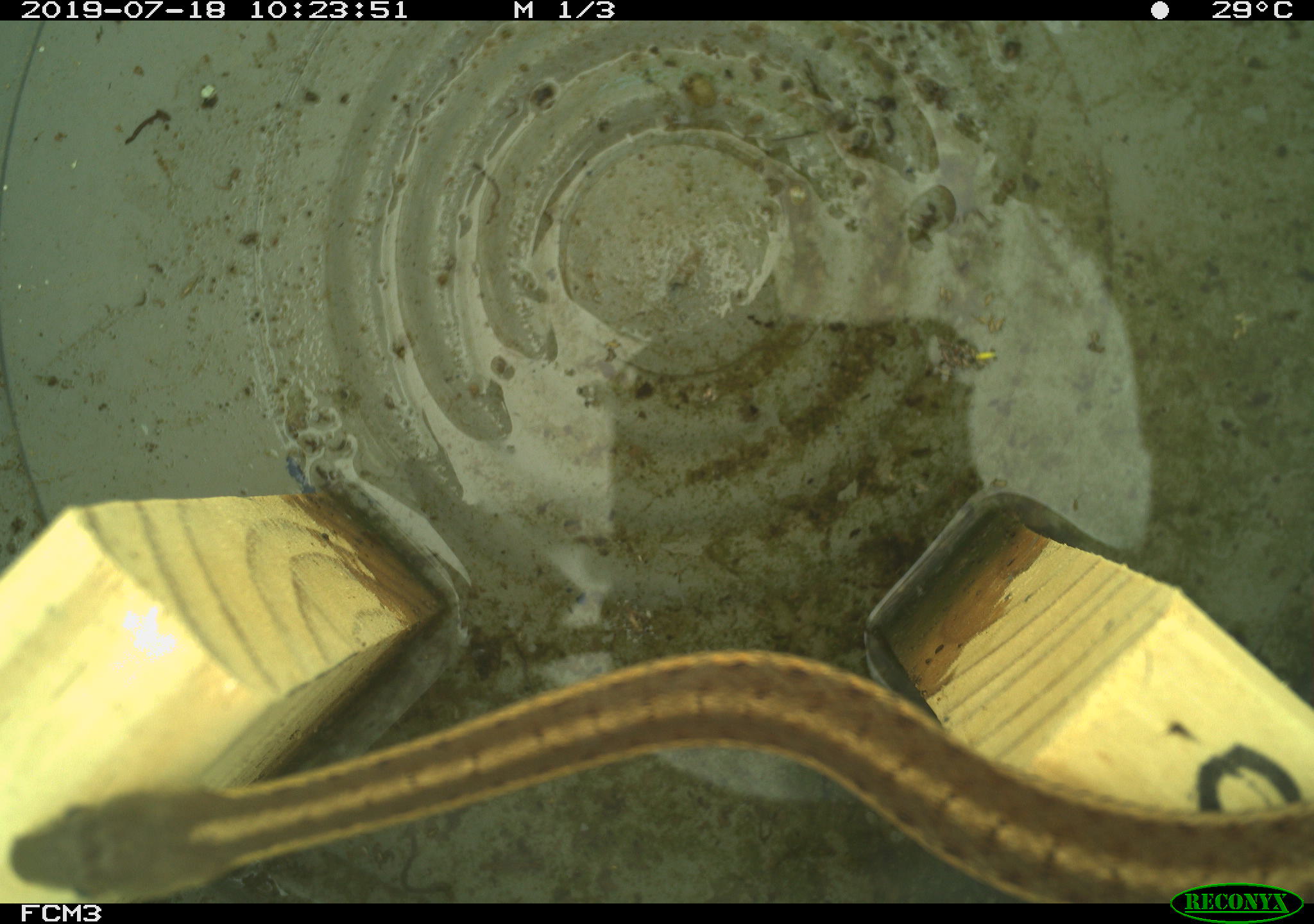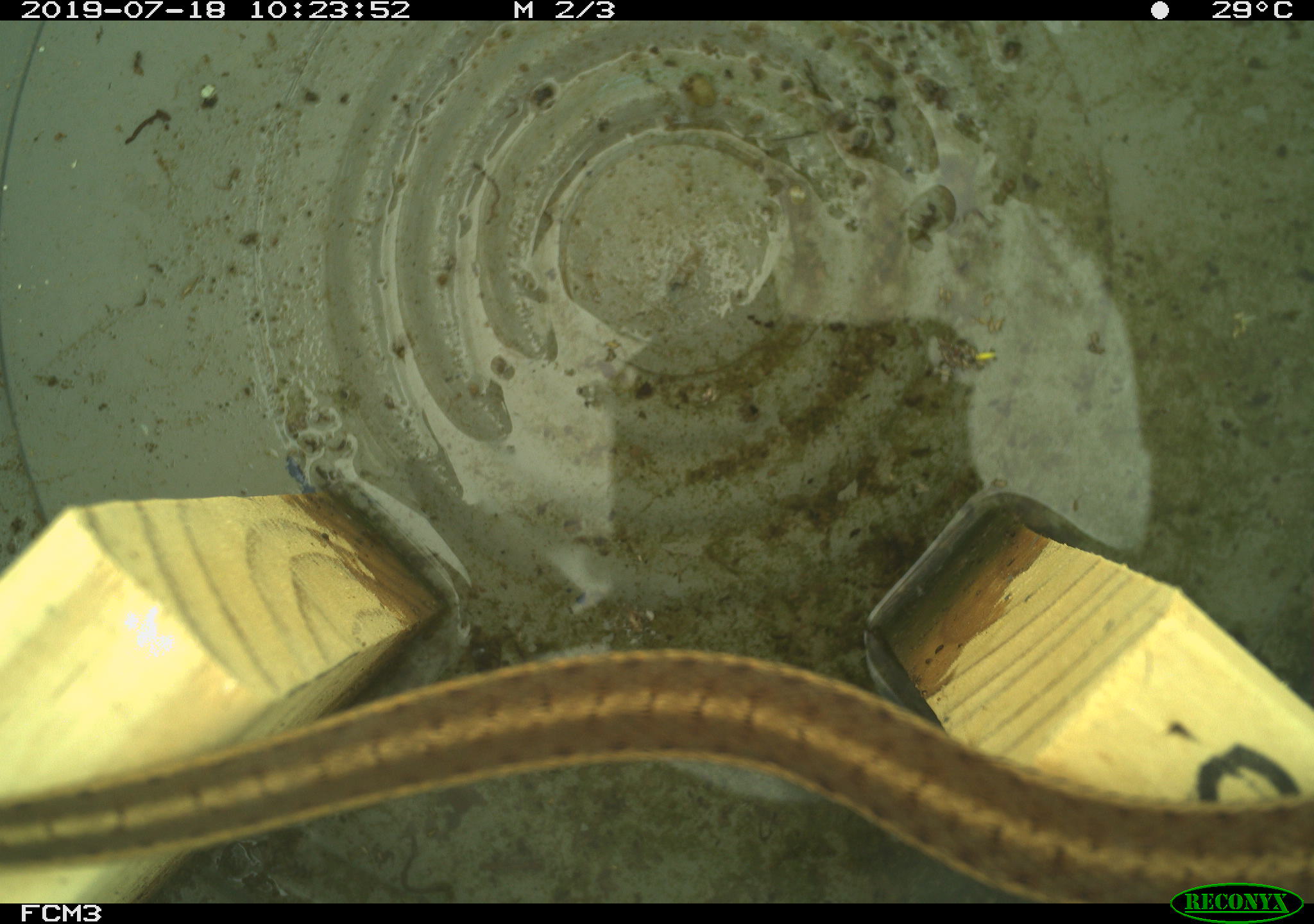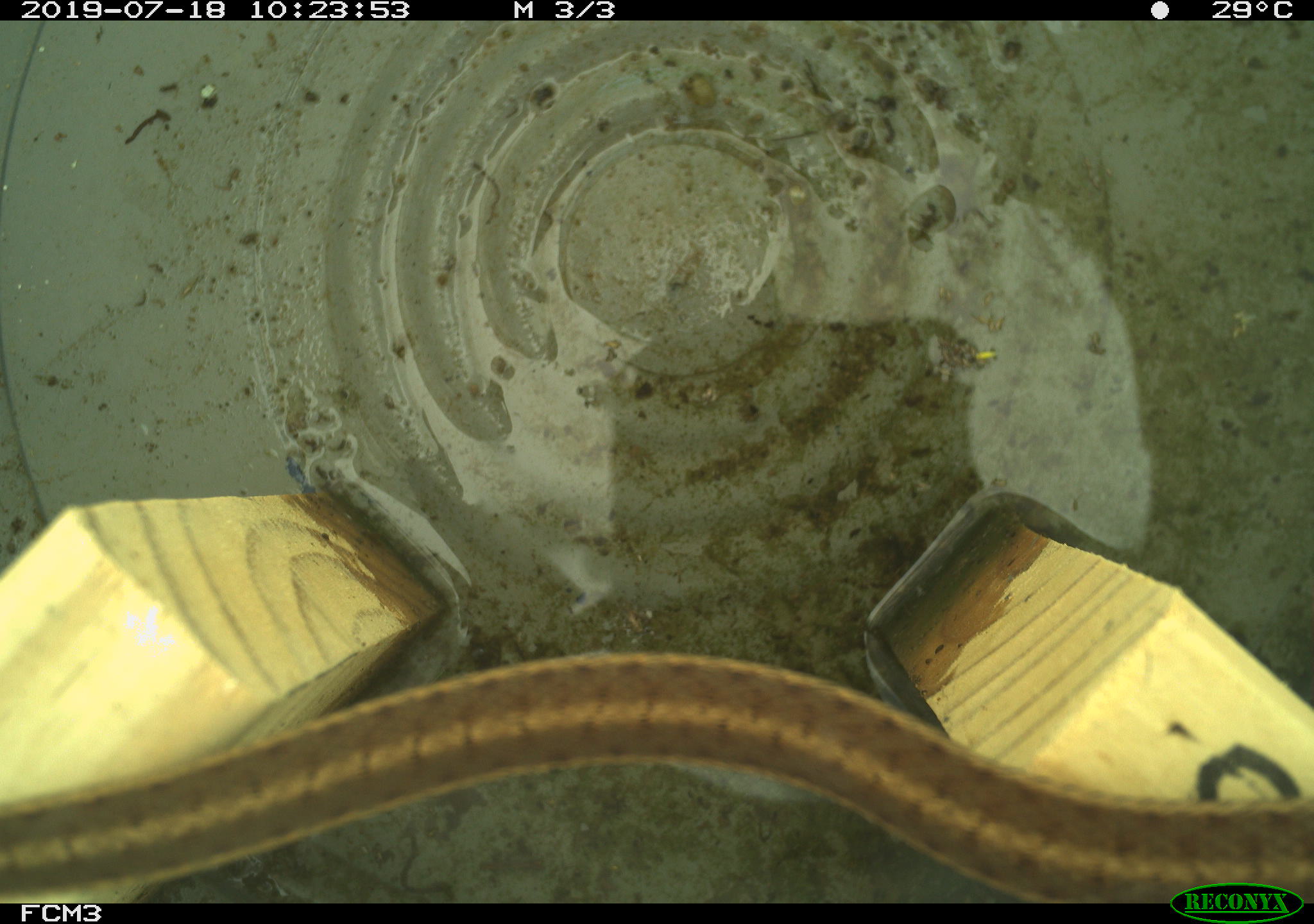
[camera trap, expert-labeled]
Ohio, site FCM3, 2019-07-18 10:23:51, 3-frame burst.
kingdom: Animalia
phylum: Chordata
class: Reptilia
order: Squamata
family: Colubridae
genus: Thamnophis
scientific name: Thamnophis sirtalis sirtalis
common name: eastern gartersnake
Eastern gartersnake (Thamnophis sirtalis sirtalis).